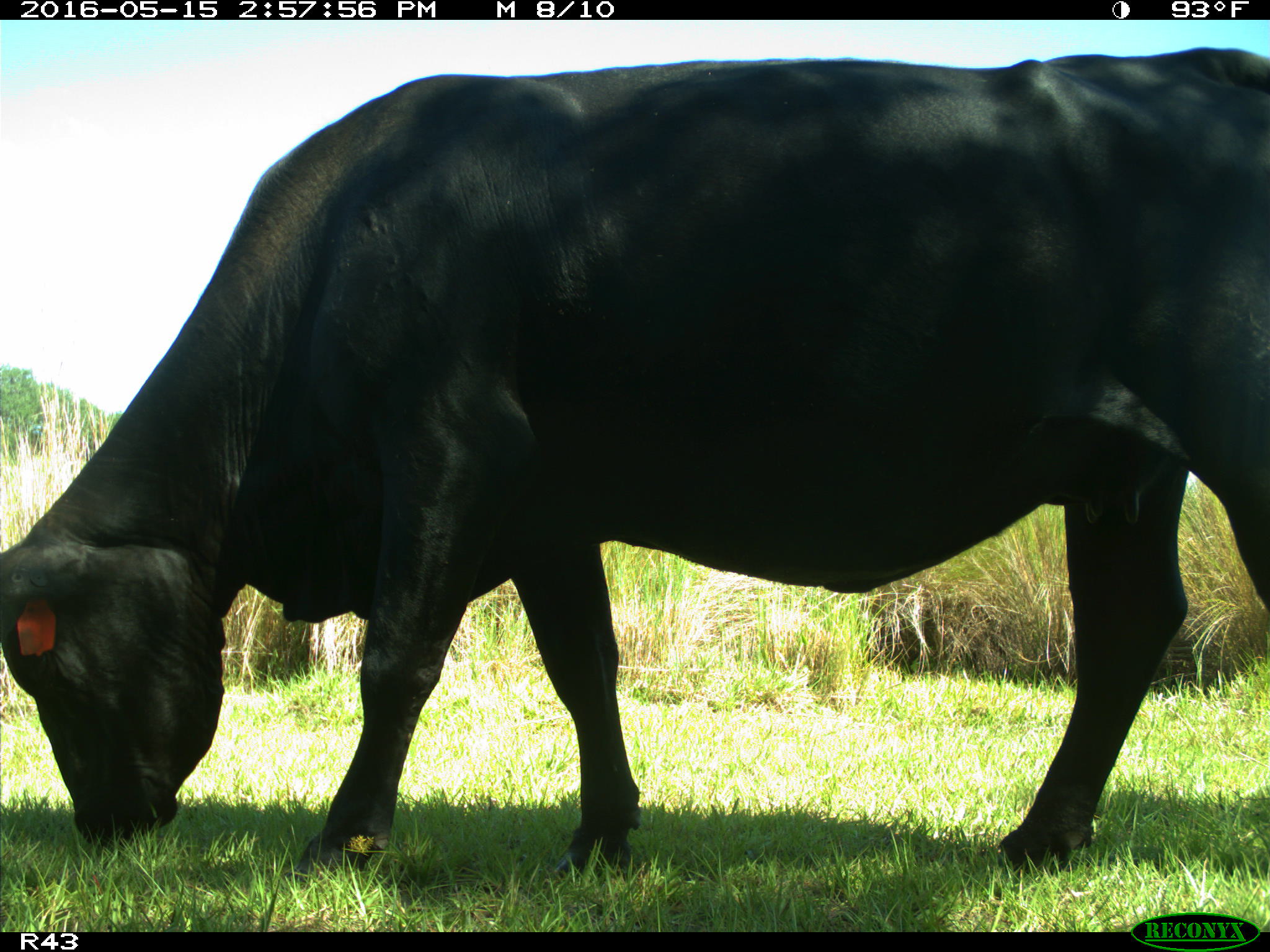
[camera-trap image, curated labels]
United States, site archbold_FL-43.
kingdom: Animalia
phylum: Chordata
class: Mammalia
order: Artiodactyla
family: Bovidae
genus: Bos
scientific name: Bos taurus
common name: domestic cow